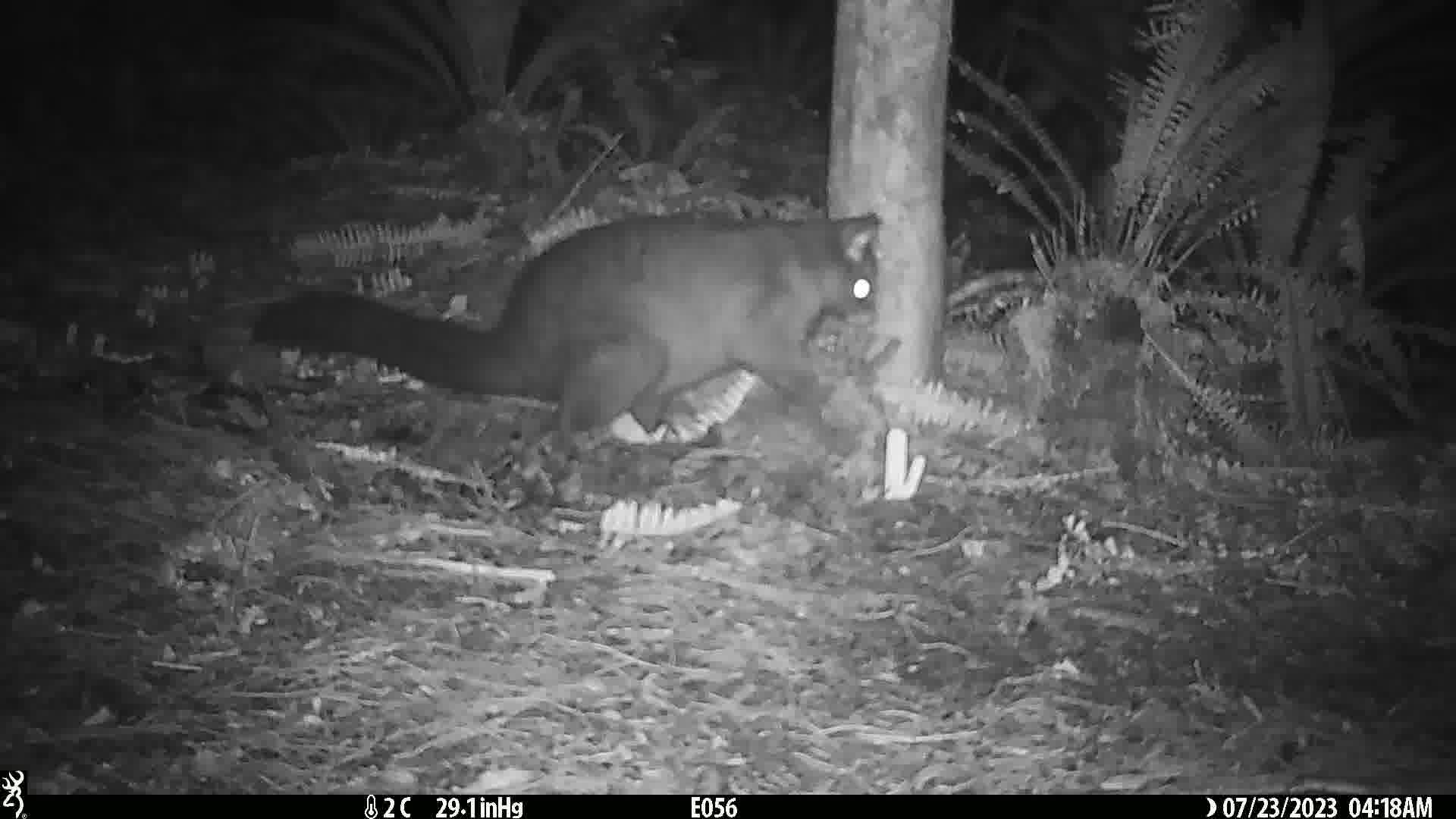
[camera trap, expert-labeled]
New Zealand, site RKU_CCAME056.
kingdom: Animalia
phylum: Chordata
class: Mammalia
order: Diprotodontia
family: Phalangeridae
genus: Trichosurus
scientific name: Trichosurus vulpecula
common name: common brushtail possum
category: possum